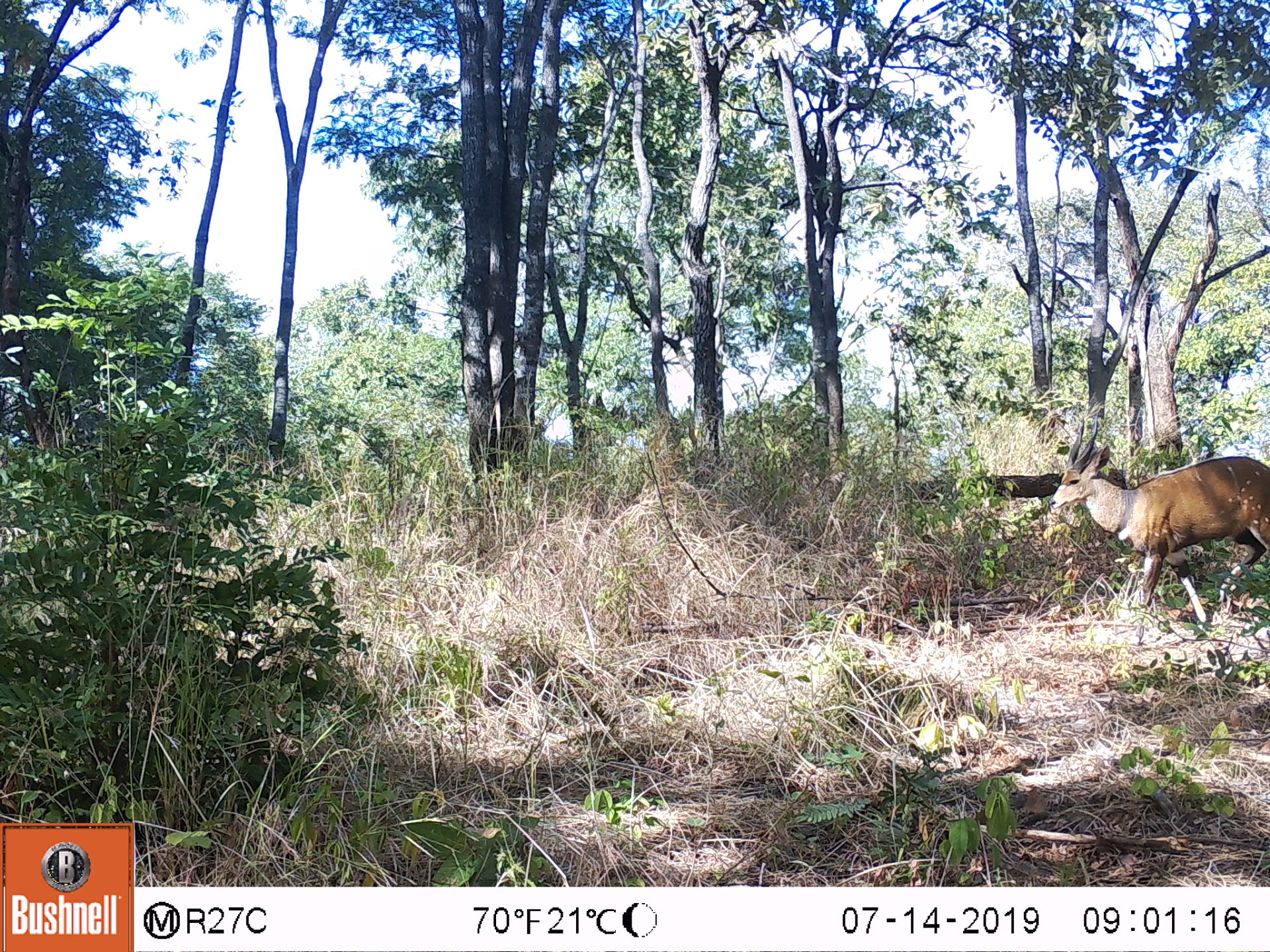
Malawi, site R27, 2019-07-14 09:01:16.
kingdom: Animalia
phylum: Chordata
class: Mammalia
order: Artiodactyla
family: Bovidae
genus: Tragelaphus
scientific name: Tragelaphus sylvaticus sylvaticus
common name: cape bushbuck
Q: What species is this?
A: Cape bushbuck (Tragelaphus sylvaticus sylvaticus).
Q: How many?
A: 1.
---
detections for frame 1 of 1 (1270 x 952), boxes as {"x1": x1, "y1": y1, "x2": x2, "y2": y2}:
cape bushbuck: {"x1": 1046, "y1": 418, "x2": 1264, "y2": 627}